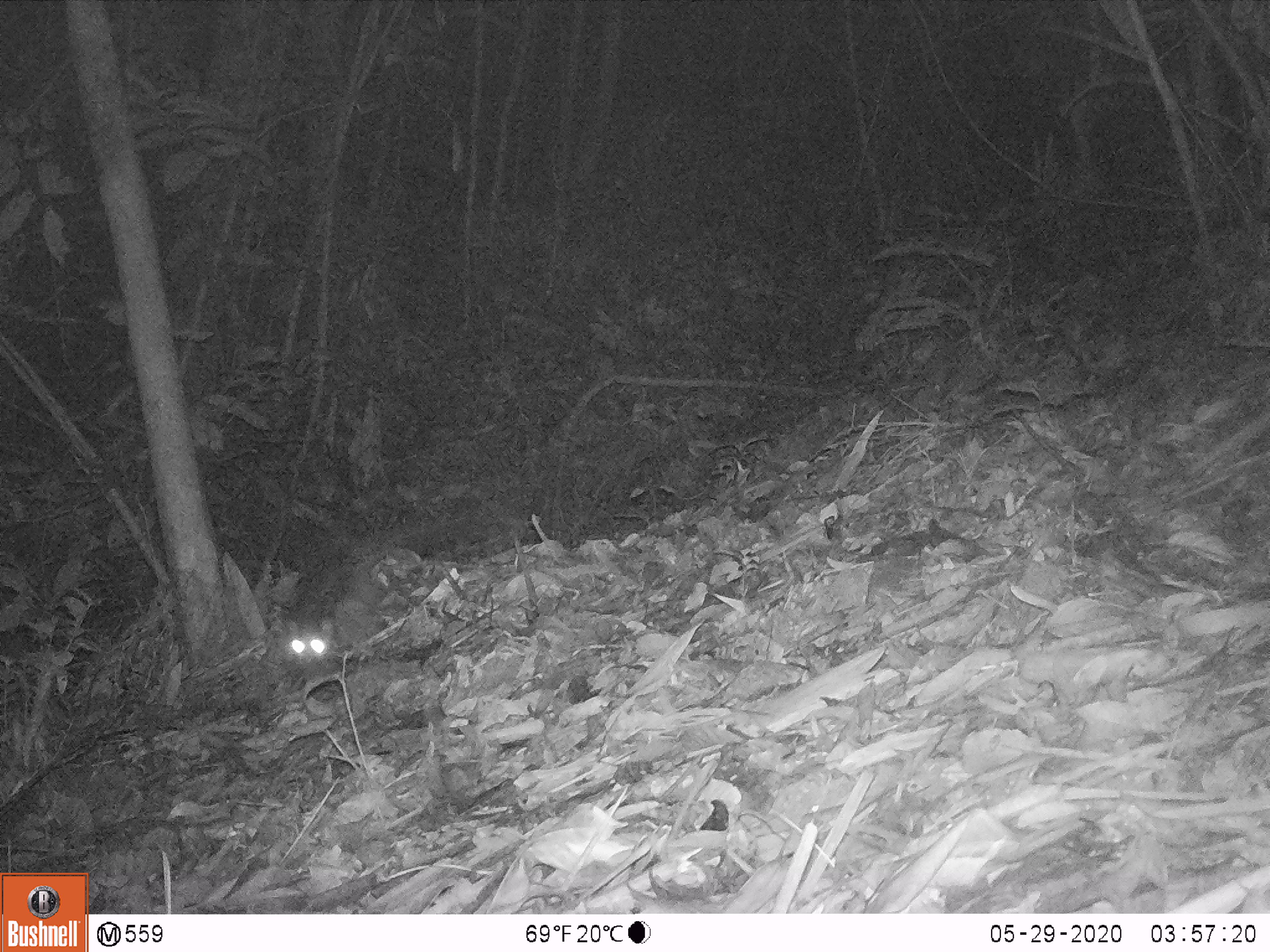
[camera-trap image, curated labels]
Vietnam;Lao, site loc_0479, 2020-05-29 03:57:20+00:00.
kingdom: Animalia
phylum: Chordata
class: Mammalia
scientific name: Mammalia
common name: mammal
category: unidentified small mammal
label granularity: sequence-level